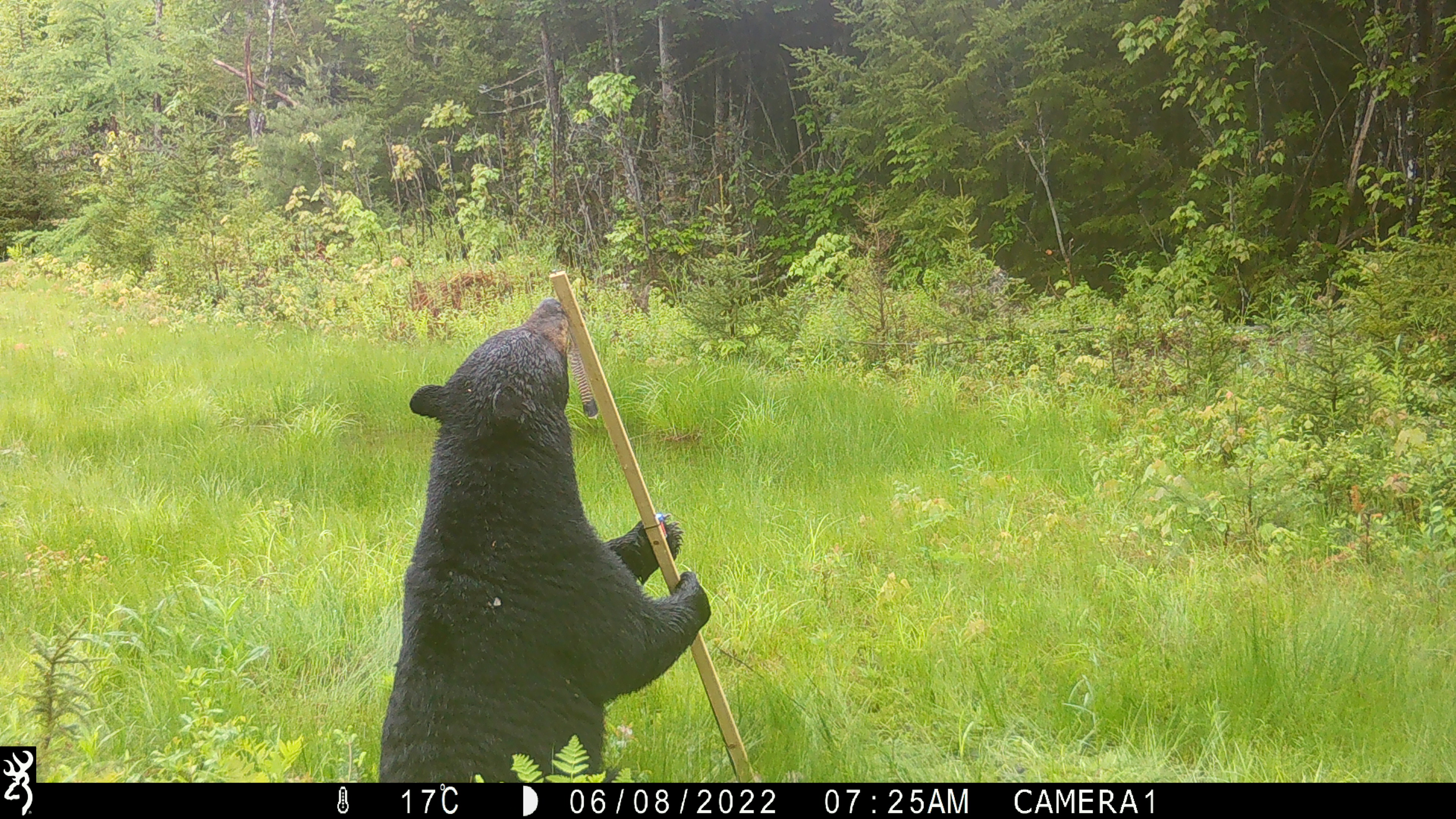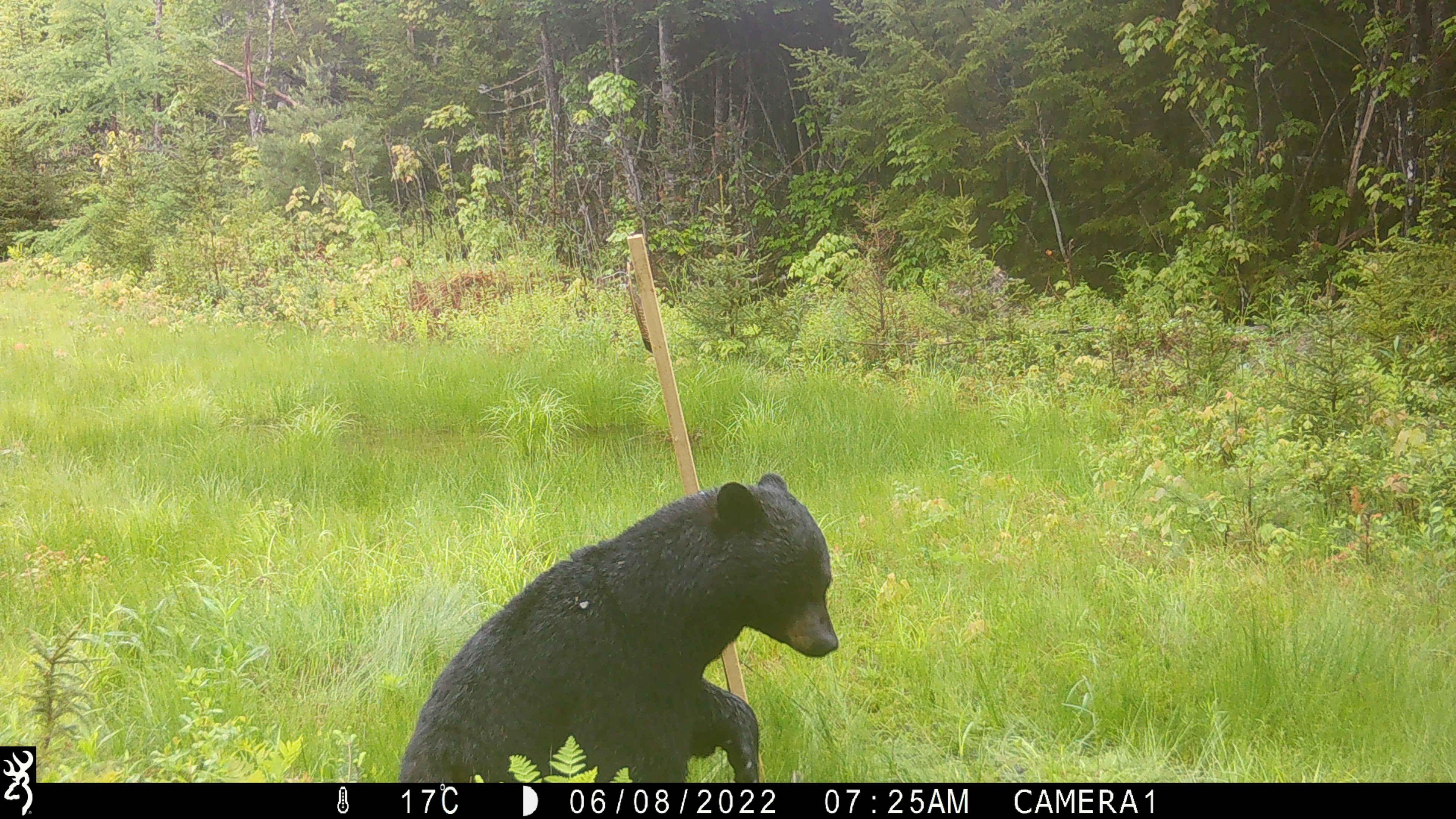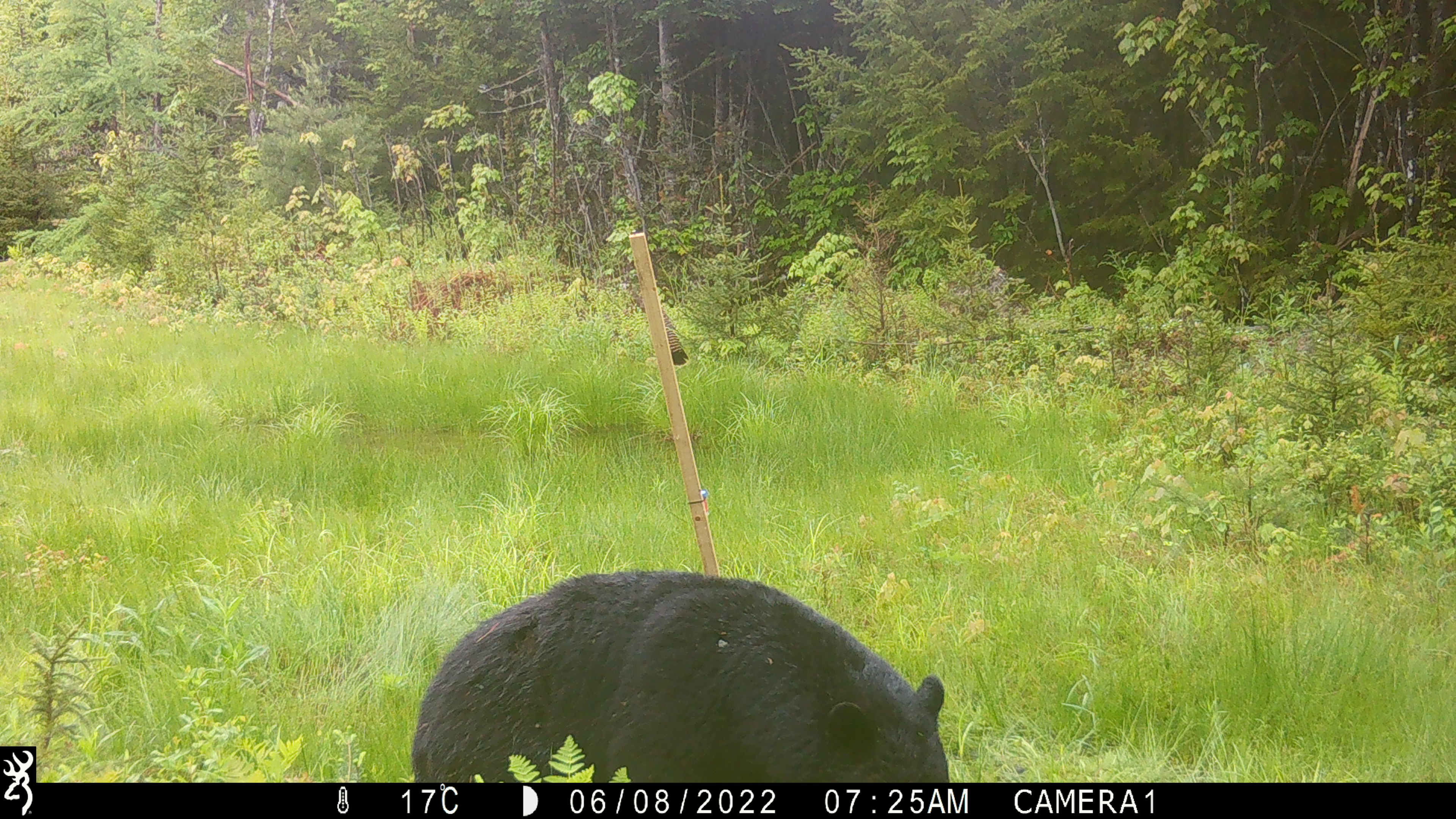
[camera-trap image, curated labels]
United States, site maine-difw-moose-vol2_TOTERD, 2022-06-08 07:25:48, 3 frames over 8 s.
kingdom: Animalia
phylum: Chordata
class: Mammalia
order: Carnivora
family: Ursidae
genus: Ursus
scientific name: Ursus americanus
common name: black bear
Black bear (Ursus americanus).